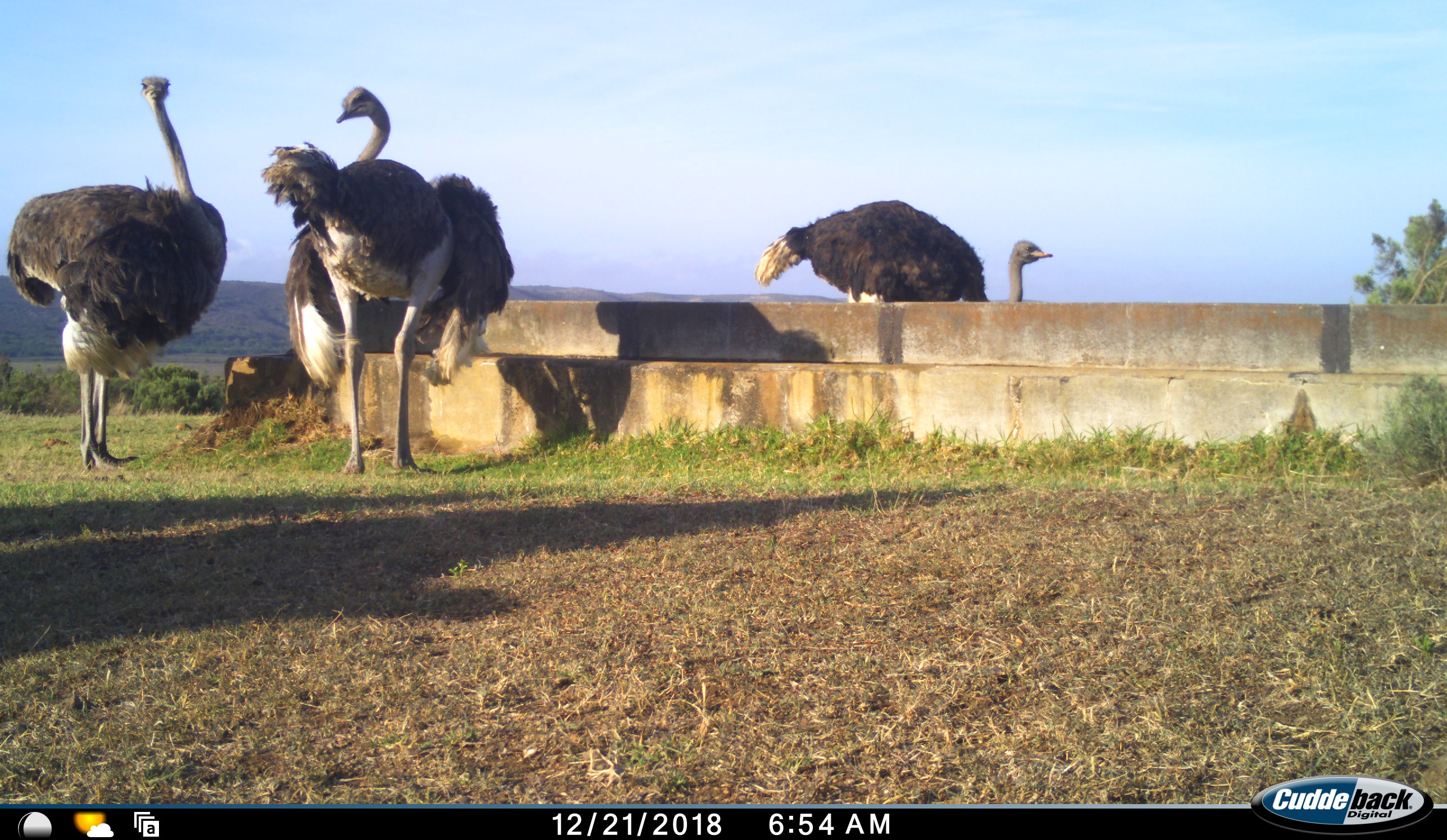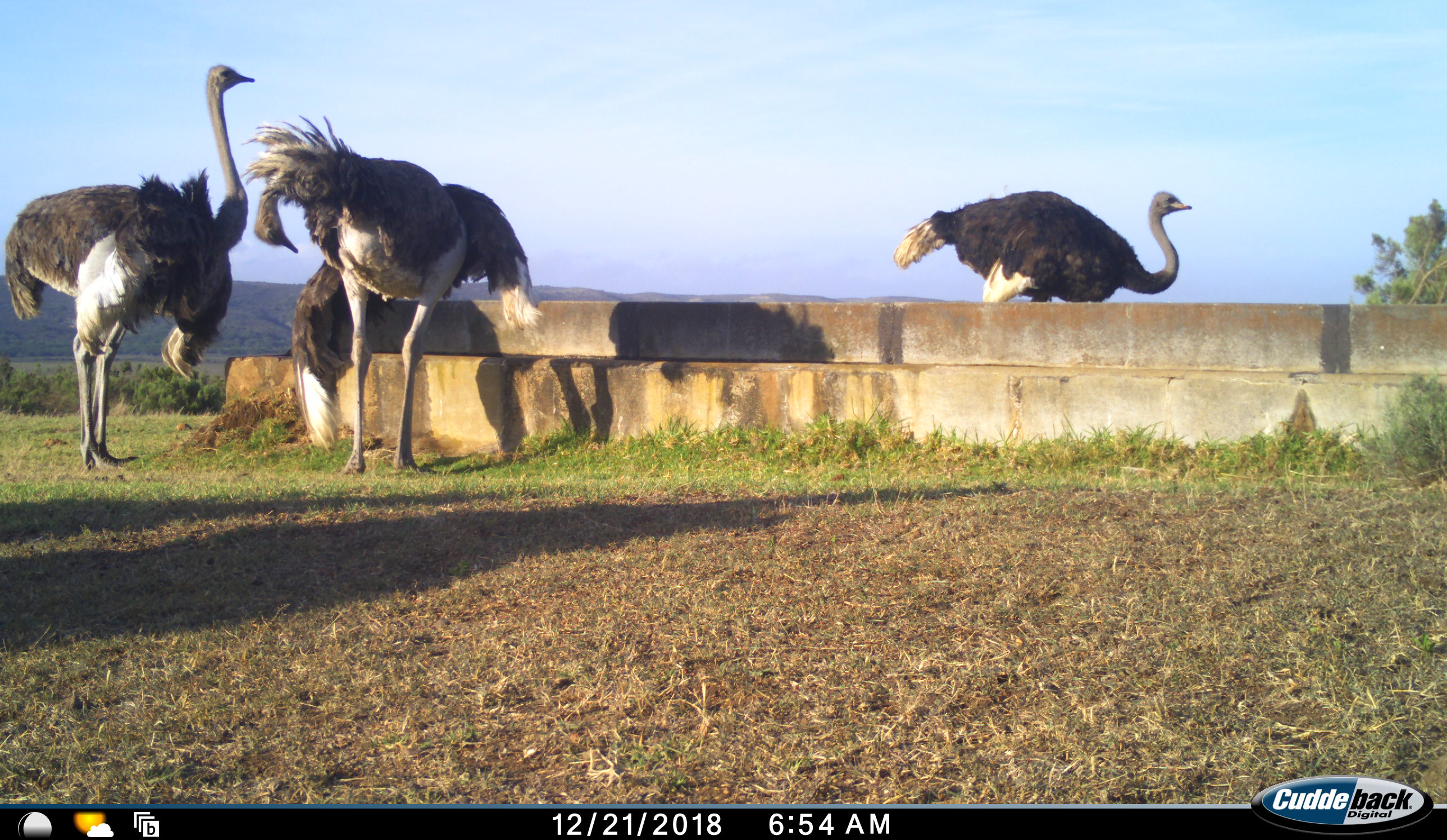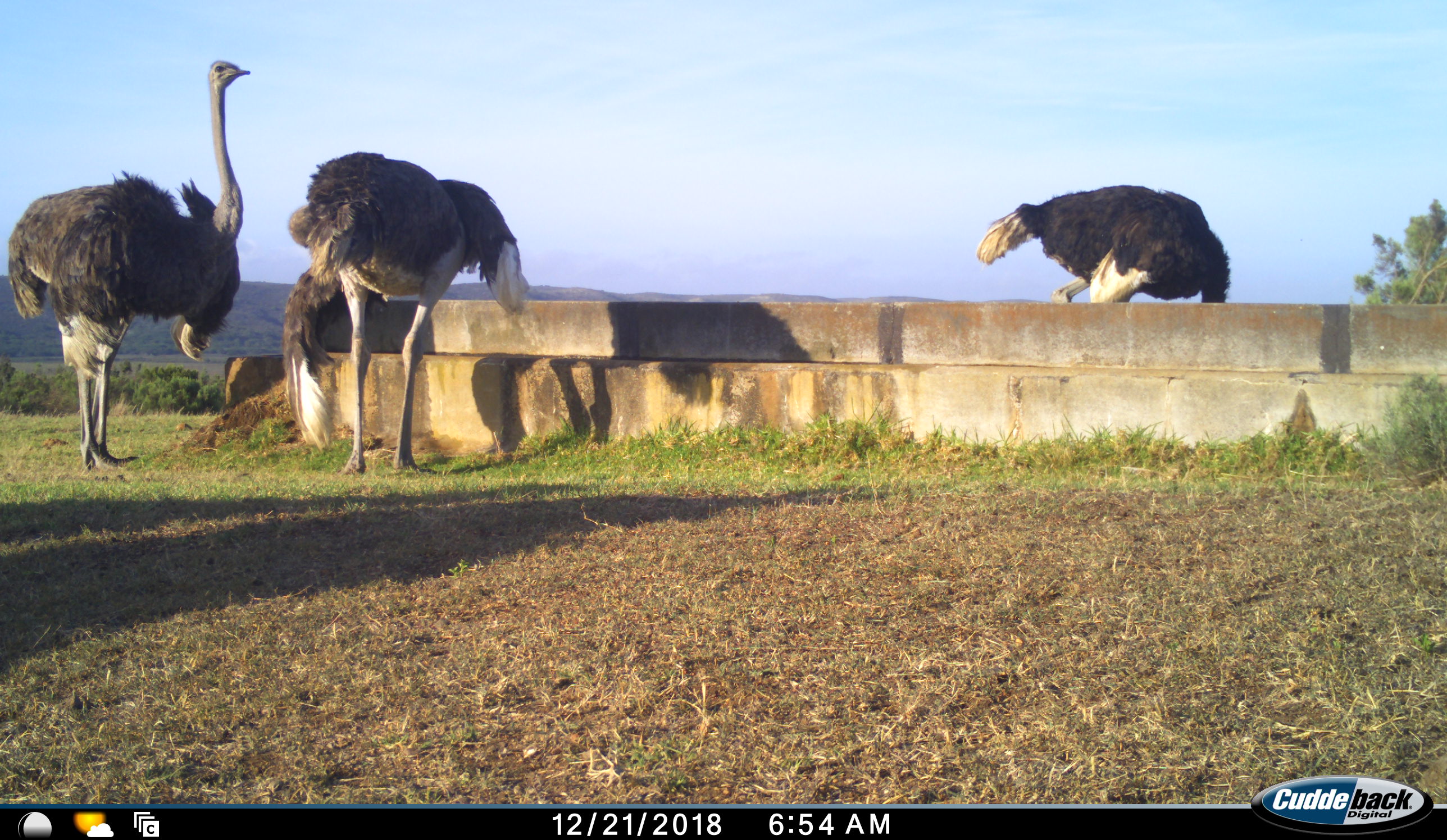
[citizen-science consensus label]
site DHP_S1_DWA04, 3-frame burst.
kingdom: Animalia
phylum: Chordata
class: Aves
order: Struthioniformes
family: Struthionidae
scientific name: Struthionidae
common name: ostrich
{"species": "ostrich (Struthionidae)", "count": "3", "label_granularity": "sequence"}